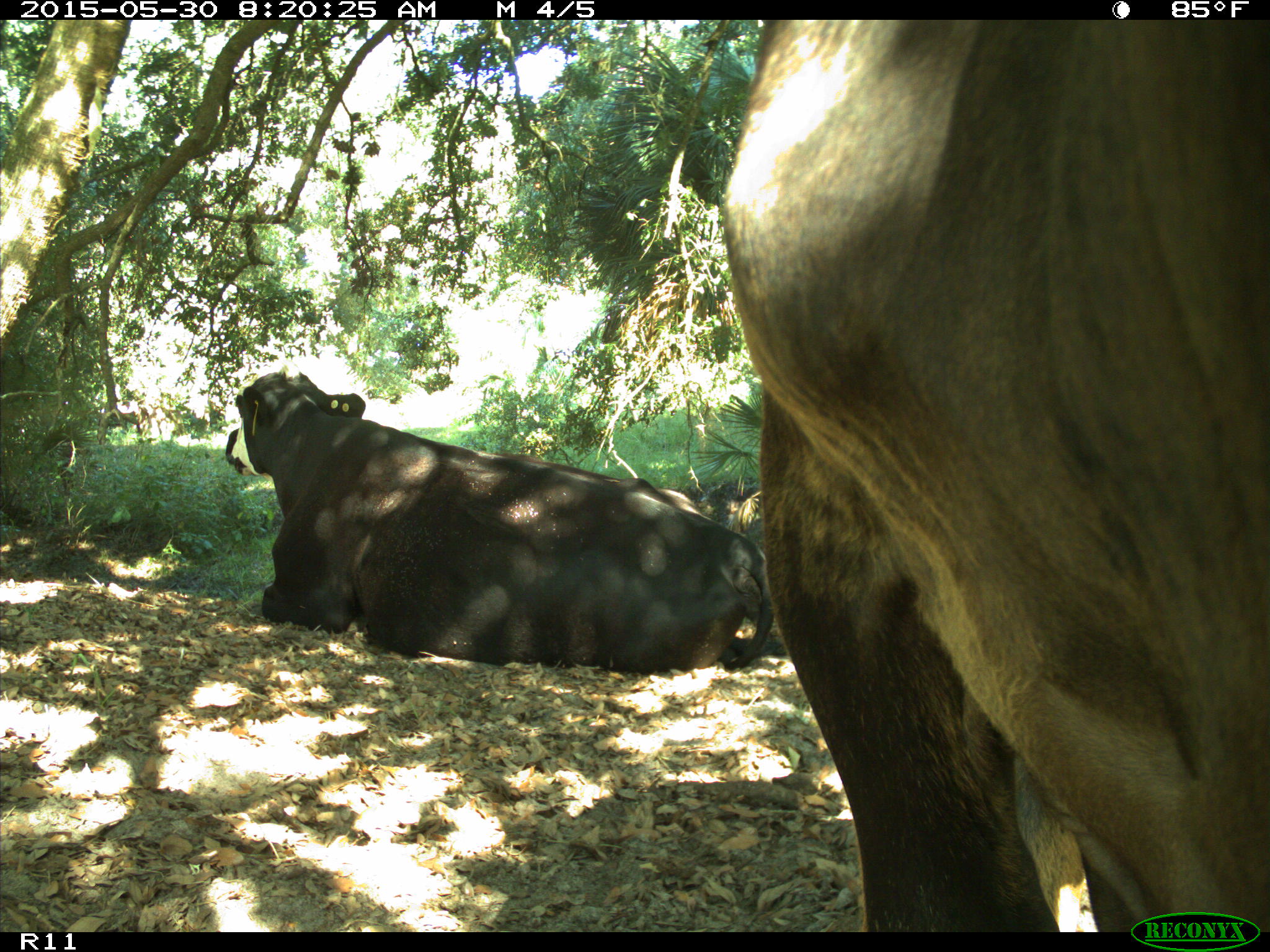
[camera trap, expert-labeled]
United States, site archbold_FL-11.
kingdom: Animalia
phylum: Chordata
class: Mammalia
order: Artiodactyla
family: Bovidae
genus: Bos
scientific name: Bos taurus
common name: domestic cow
Bos taurus (domestic cow).